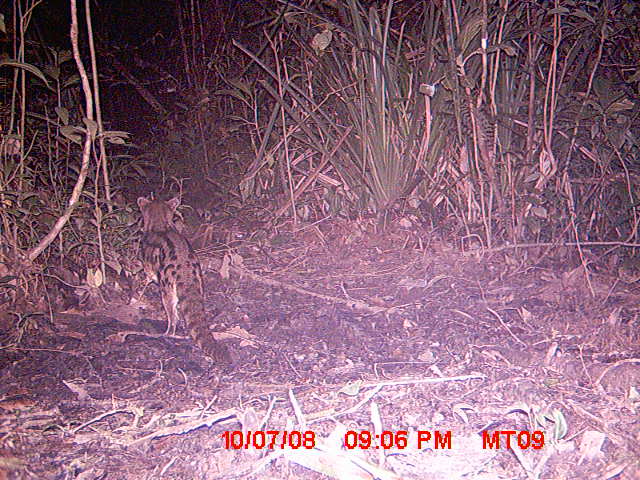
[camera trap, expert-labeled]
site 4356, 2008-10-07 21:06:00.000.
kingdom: Animalia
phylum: Chordata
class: Mammalia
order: Carnivora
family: Eupleridae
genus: Fossa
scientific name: Fossa fossana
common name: fanaloka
Fossa fossana (fanaloka), count 1.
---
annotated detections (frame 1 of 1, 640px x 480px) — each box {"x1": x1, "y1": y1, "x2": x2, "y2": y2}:
fossa fossana: {"x1": 129, "y1": 195, "x2": 233, "y2": 364}